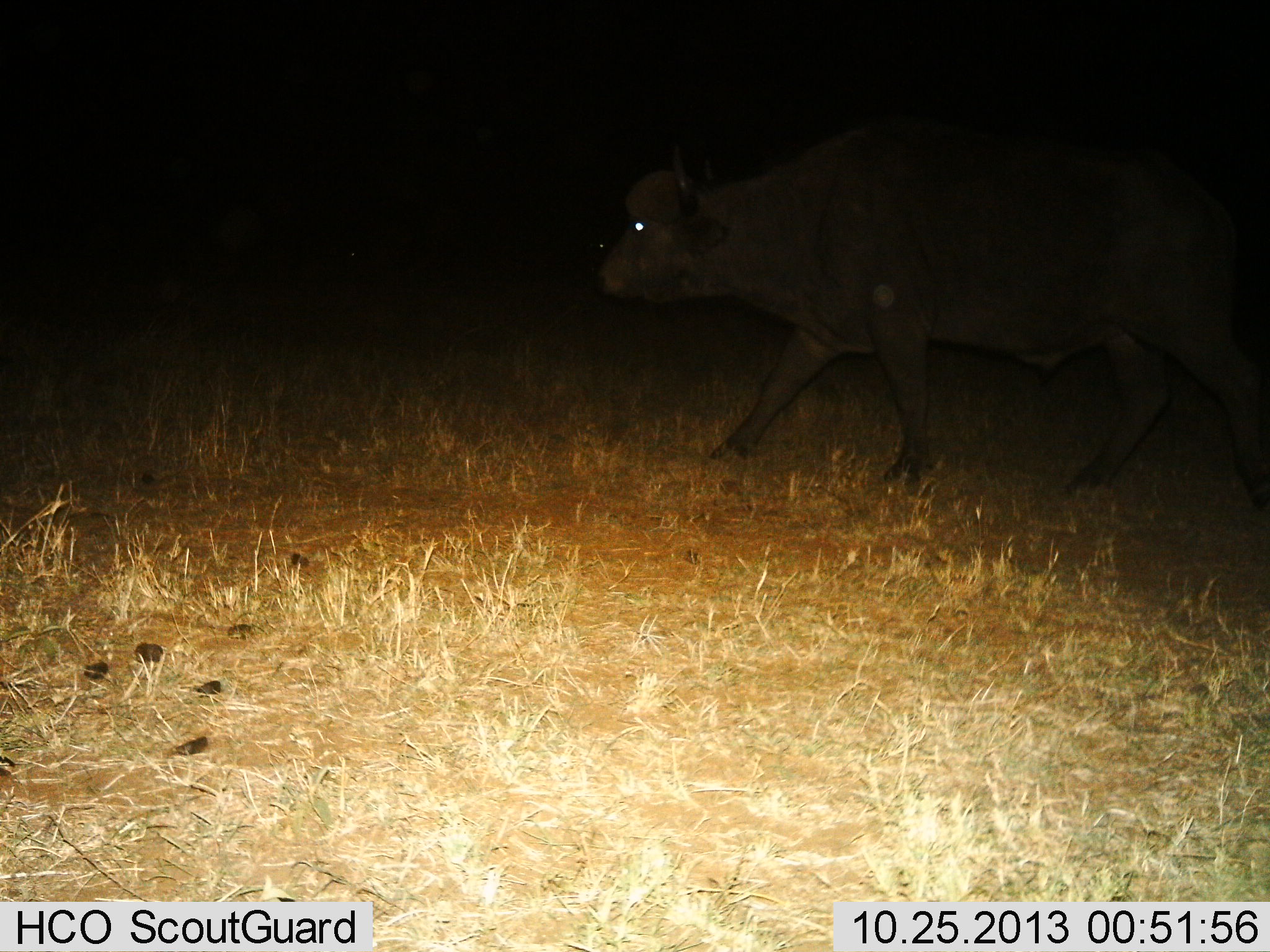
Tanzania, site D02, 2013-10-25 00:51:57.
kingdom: Animalia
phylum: Chordata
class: Mammalia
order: Artiodactyla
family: Bovidae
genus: Syncerus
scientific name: Syncerus caffer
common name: cape buffalo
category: buffalo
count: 1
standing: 0%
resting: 0%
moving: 100%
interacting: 0%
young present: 0%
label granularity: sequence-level